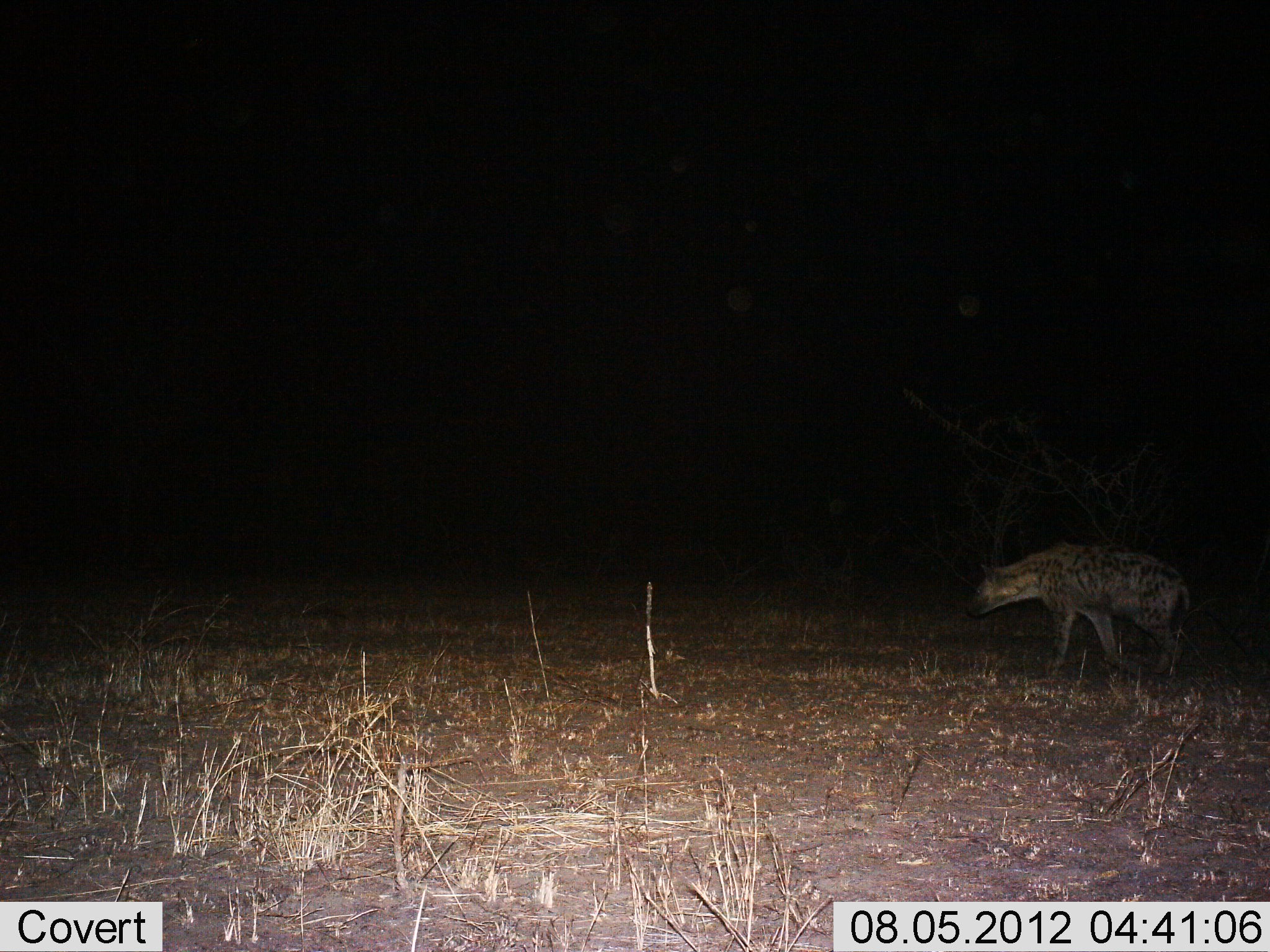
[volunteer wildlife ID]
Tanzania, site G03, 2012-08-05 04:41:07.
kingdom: Animalia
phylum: Chordata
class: Mammalia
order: Carnivora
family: Hyaenidae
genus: Crocuta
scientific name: Crocuta crocuta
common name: spotted hyena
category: hyenaspotted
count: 1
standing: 10%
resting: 0%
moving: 100%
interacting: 0%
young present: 0%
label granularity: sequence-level